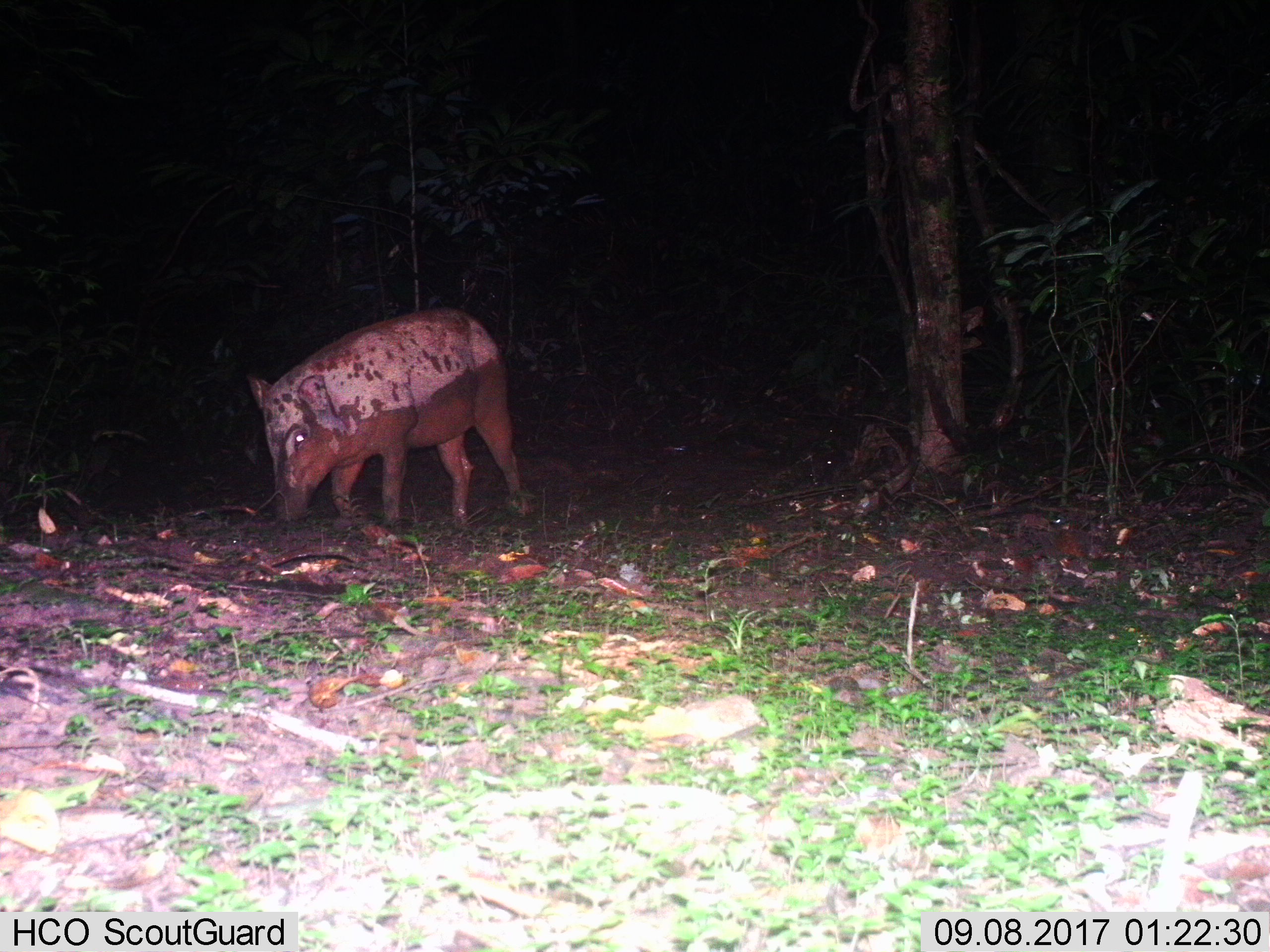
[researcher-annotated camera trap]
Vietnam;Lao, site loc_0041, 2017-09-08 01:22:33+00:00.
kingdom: Animalia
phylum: Chordata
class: Mammalia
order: Artiodactyla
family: Suidae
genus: Sus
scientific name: Sus scrofa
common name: eurasian wild pig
Eurasian wild pig (Sus scrofa). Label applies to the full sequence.